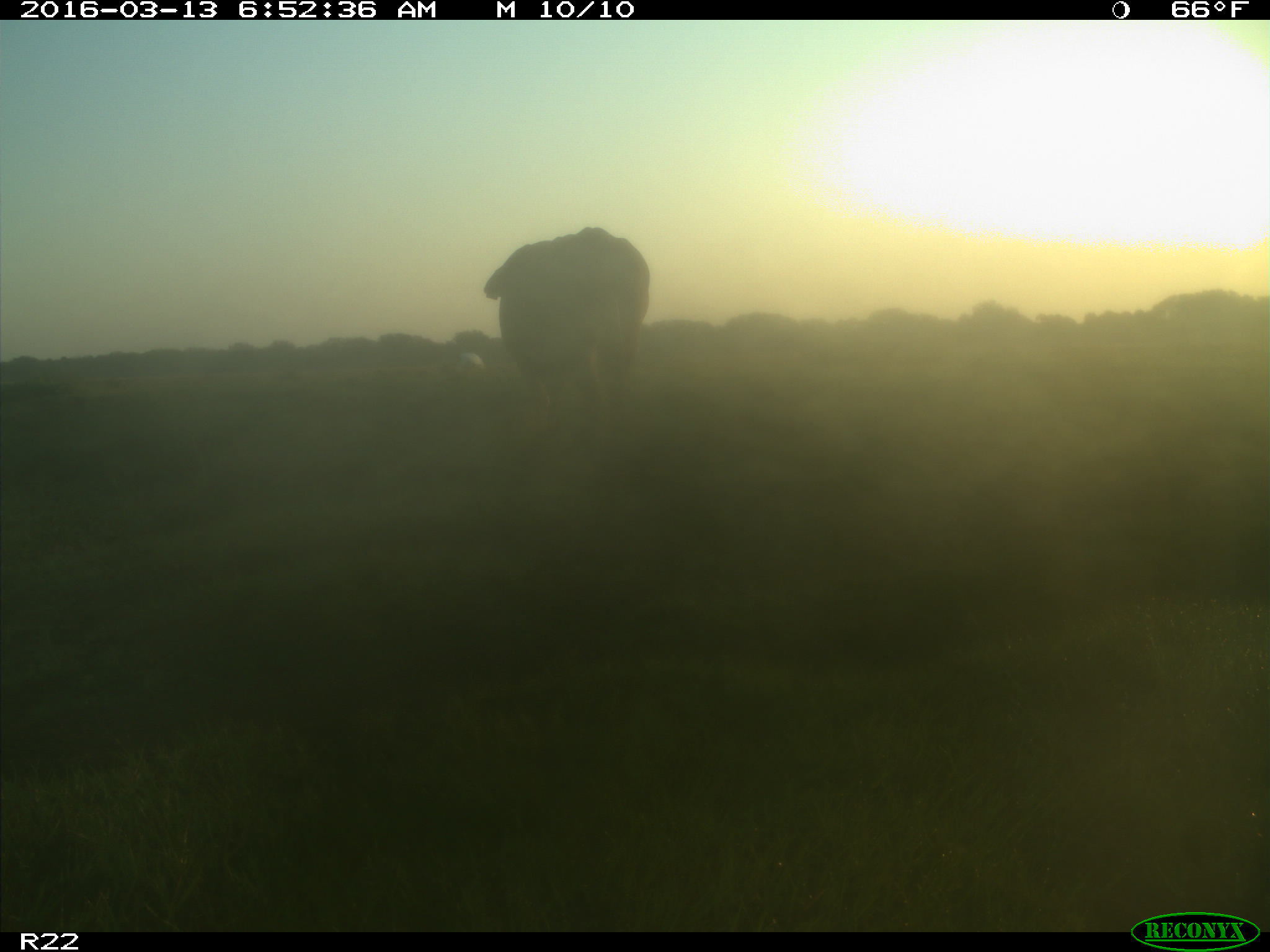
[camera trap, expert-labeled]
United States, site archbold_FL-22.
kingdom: Animalia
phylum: Chordata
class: Mammalia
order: Artiodactyla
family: Bovidae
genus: Bos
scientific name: Bos taurus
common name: domestic cow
Bos taurus (domestic cow).